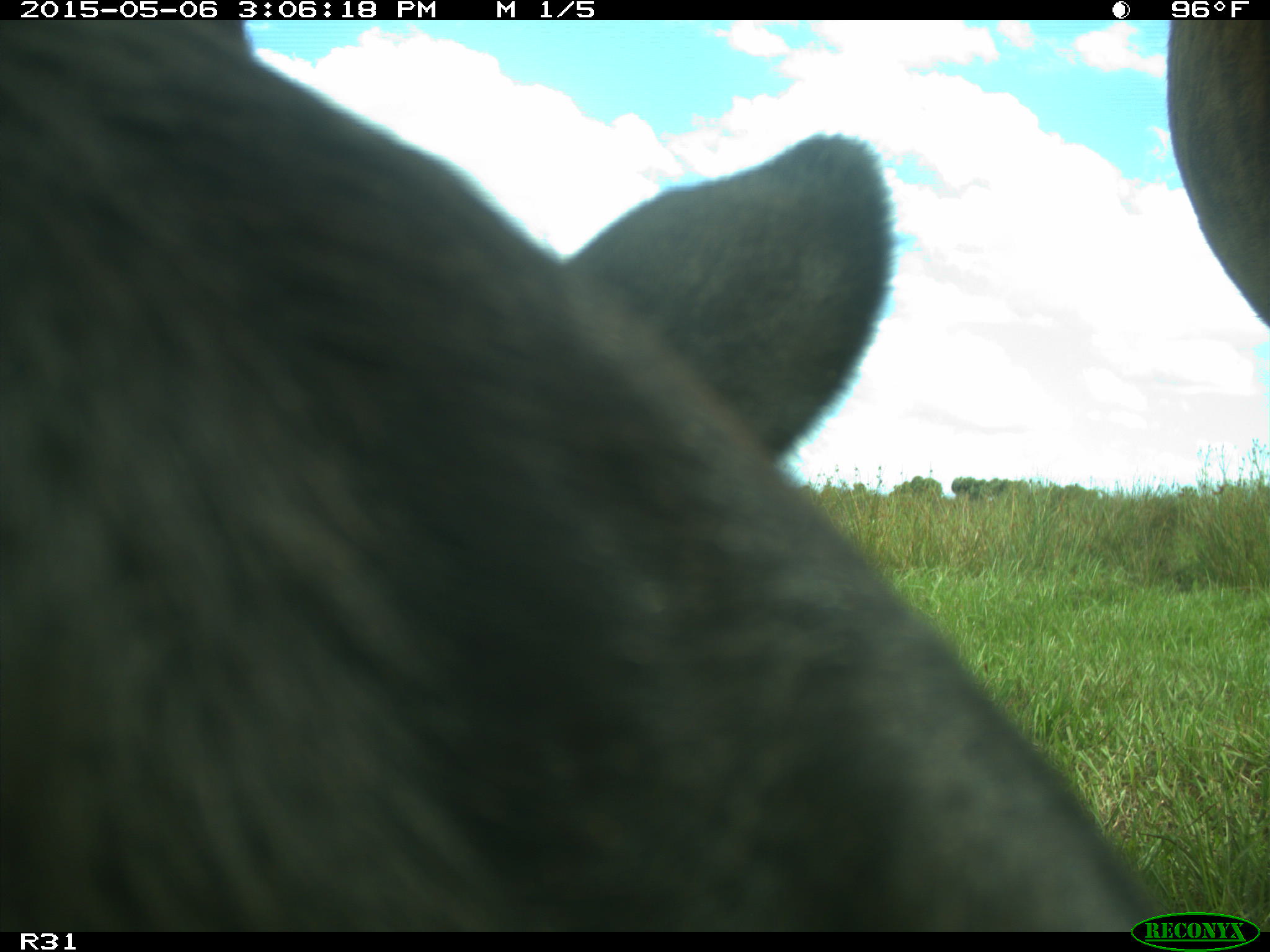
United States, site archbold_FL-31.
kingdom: Animalia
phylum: Chordata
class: Mammalia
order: Artiodactyla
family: Bovidae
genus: Bos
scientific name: Bos taurus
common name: domestic cow